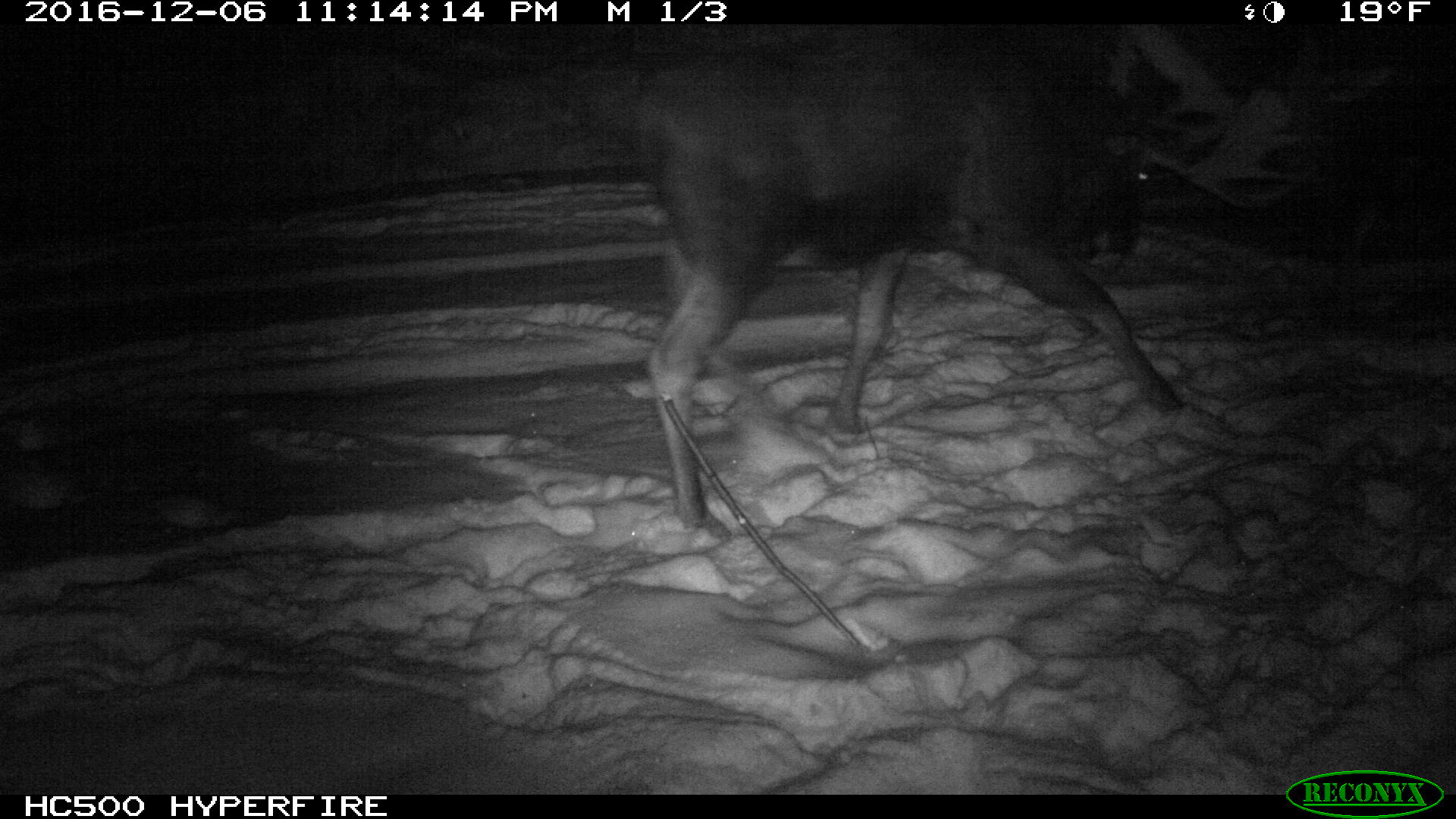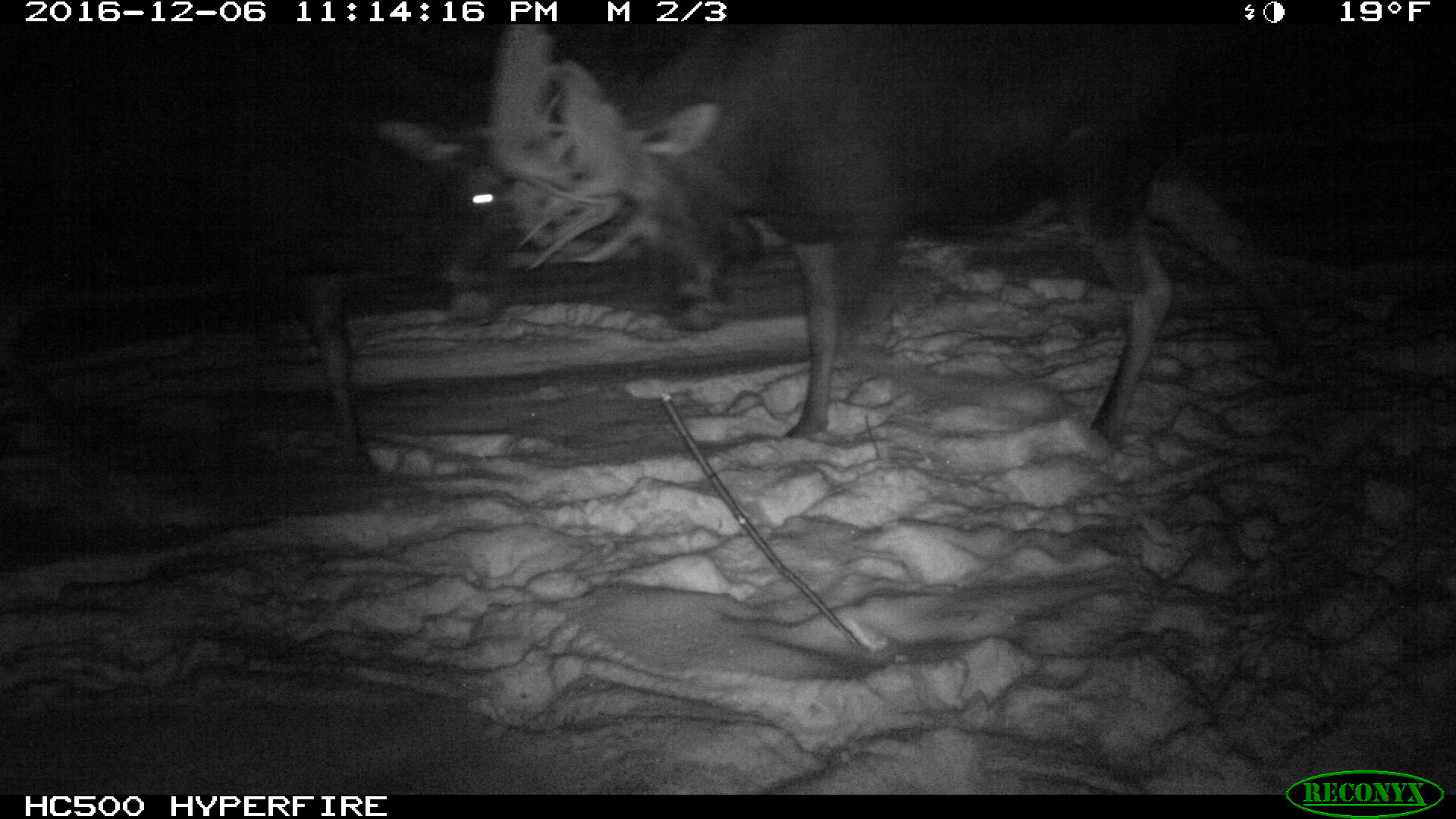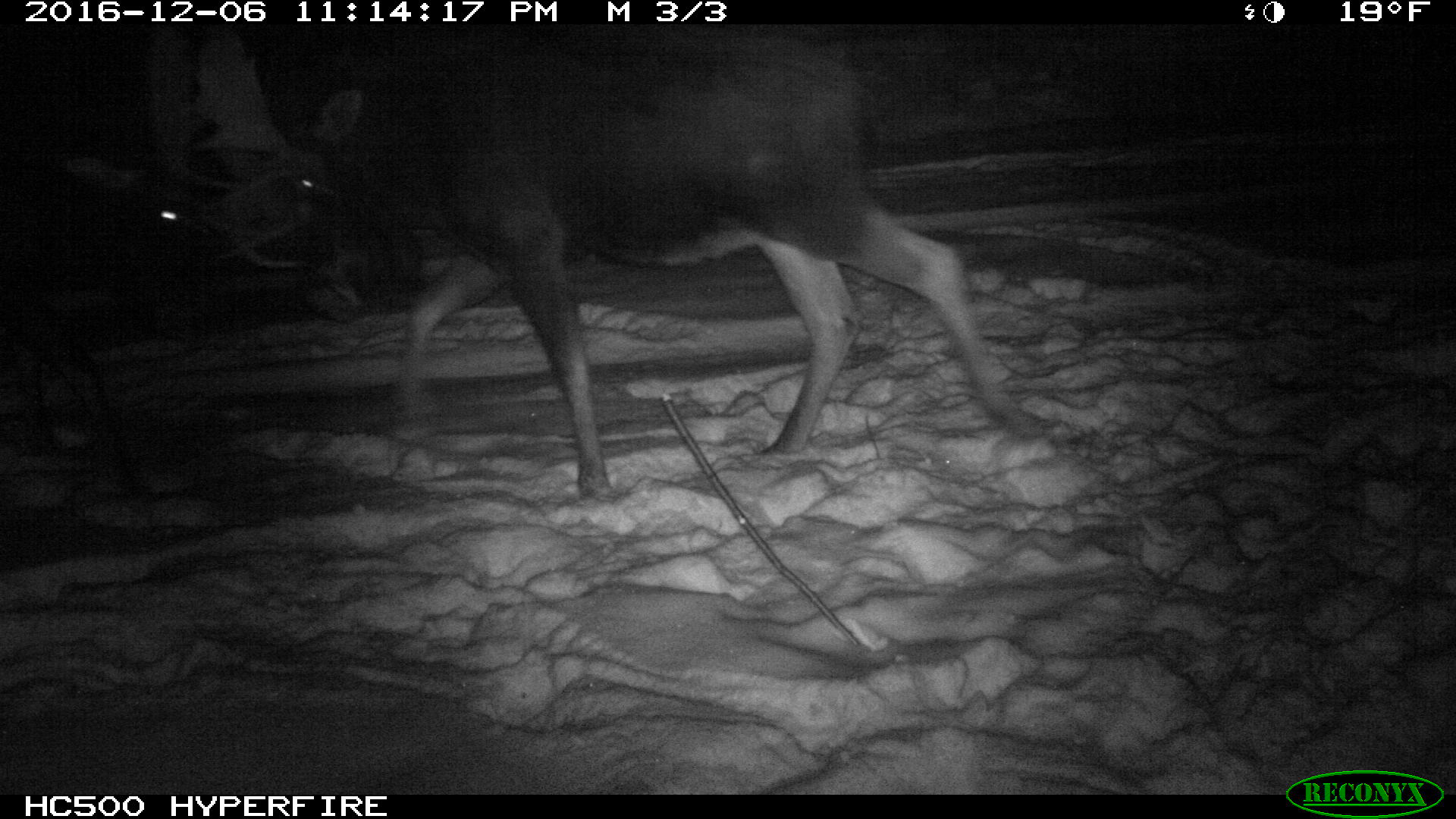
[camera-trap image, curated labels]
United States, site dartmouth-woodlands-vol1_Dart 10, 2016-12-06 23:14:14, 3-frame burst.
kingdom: Animalia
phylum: Chordata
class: Mammalia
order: Artiodactyla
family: Cervidae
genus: Alces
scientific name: Alces alces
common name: moose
Moose (Alces alces).